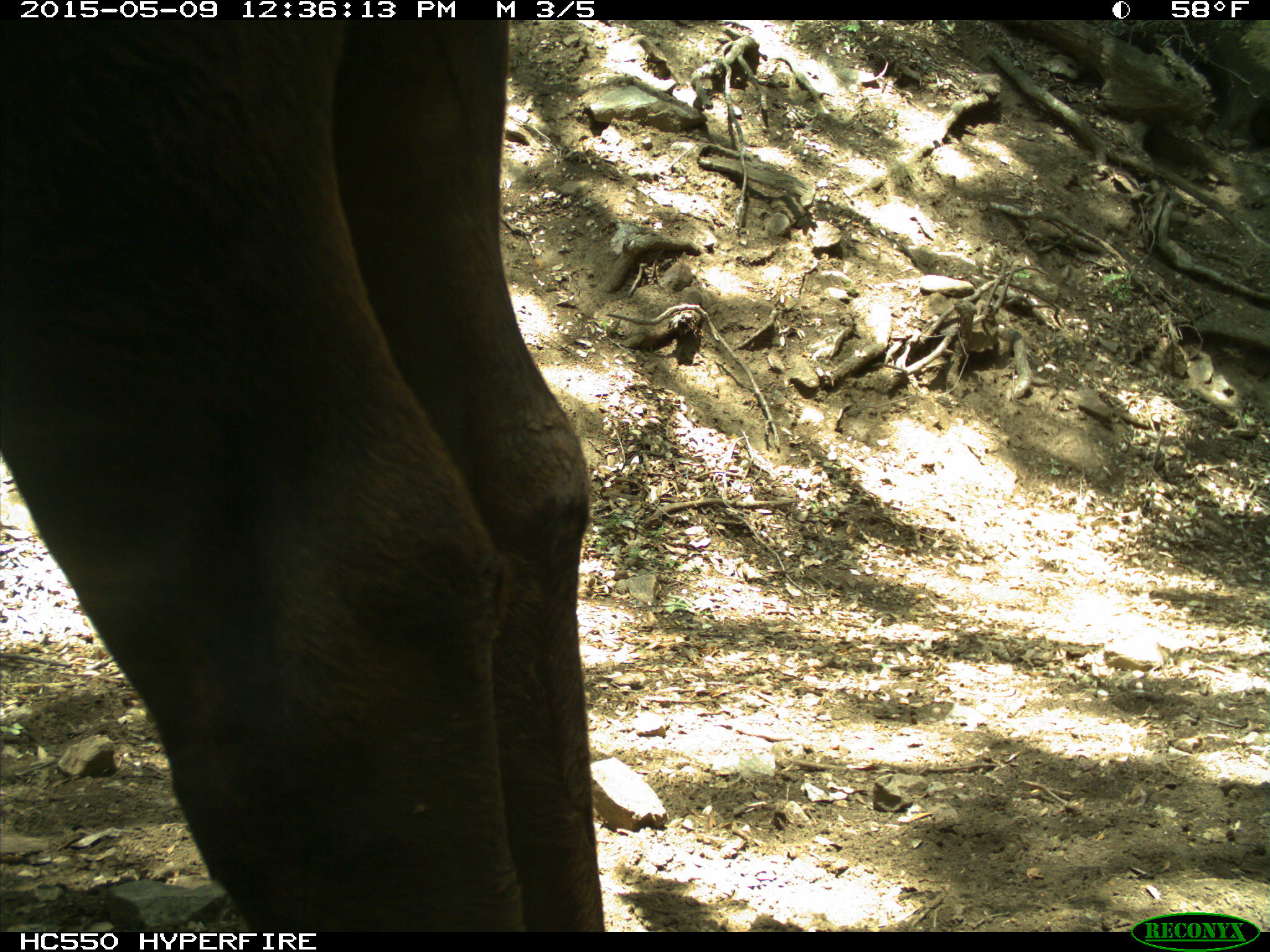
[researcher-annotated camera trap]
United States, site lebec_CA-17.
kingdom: Animalia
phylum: Chordata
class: Mammalia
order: Artiodactyla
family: Bovidae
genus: Bos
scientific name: Bos taurus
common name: domestic cow